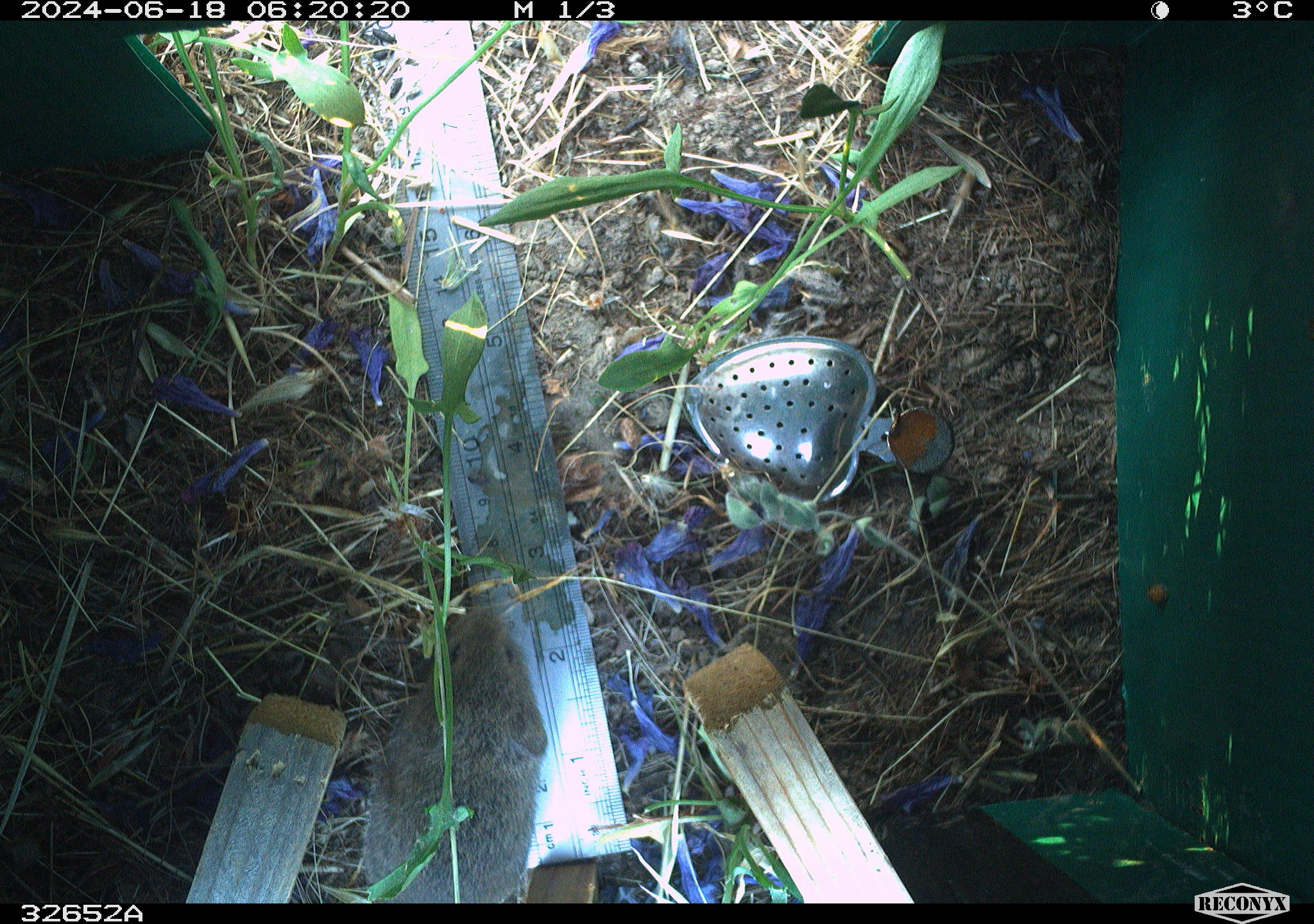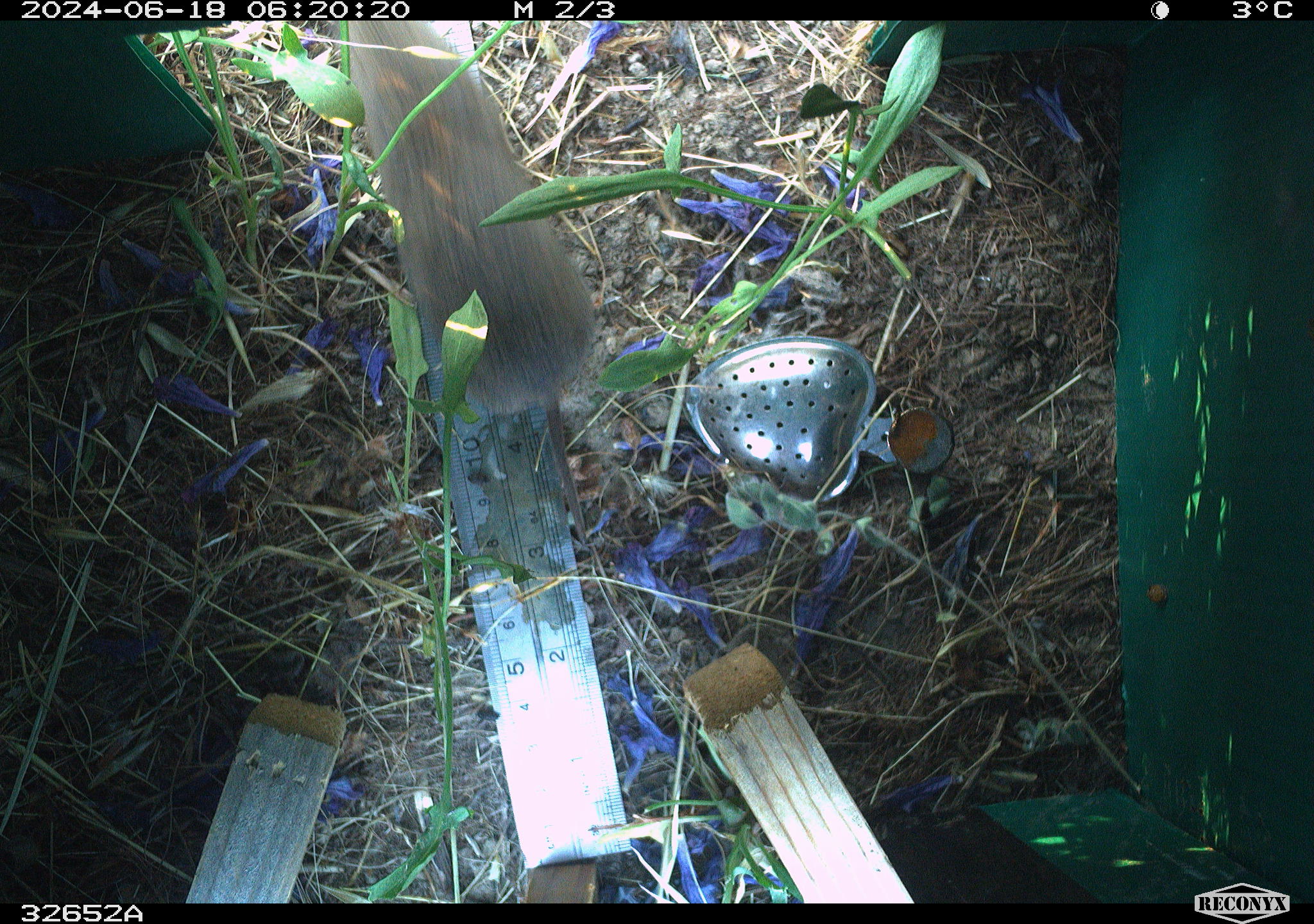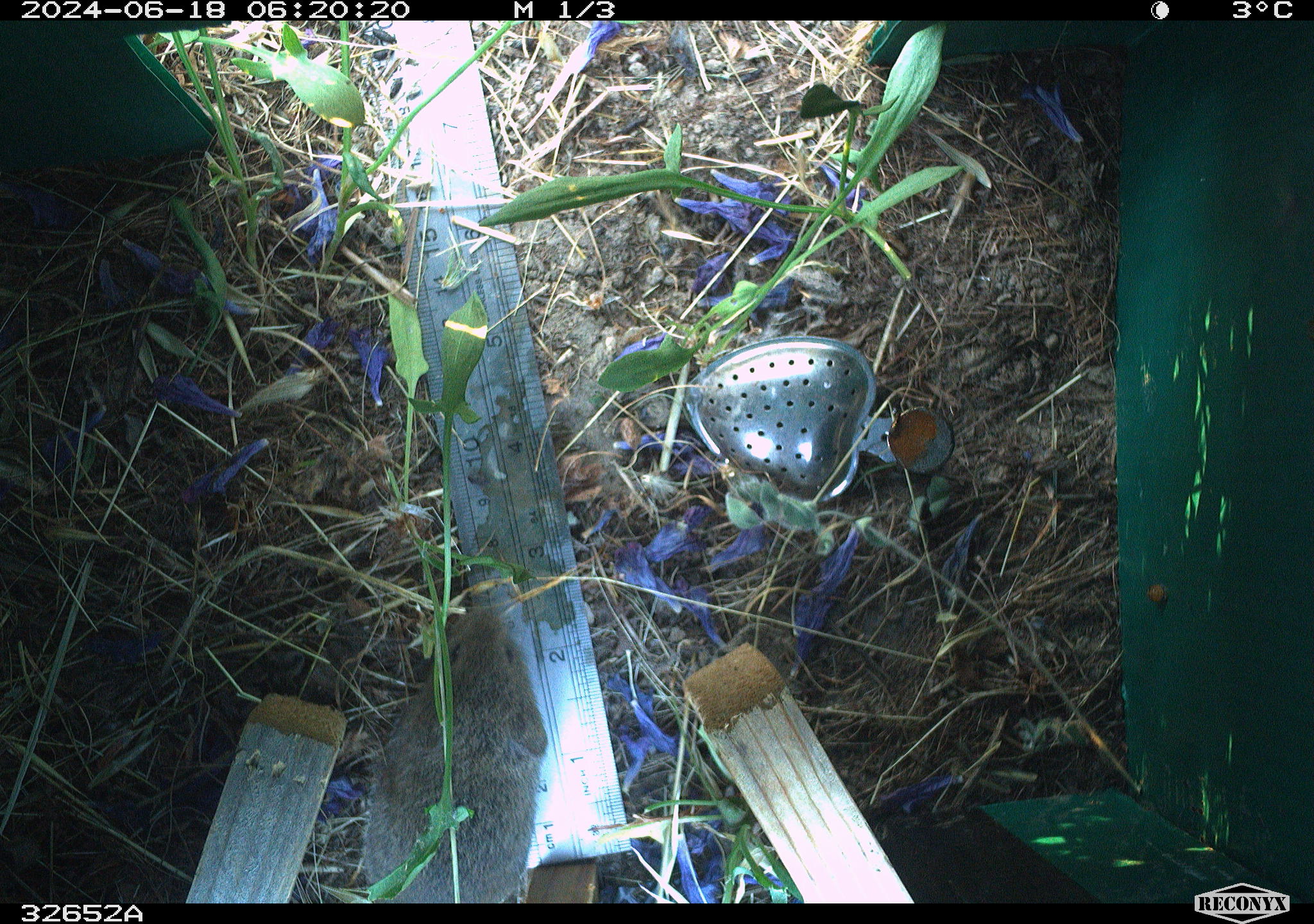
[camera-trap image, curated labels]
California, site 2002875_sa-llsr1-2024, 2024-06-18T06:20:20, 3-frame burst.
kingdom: Animalia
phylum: Chordata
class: Mammalia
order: Rodentia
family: Cricetidae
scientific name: Arvicolinae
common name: voles, lemmings, and muskrats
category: arvicolinae subfamily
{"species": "arvicolinae subfamily (voles, lemmings, and muskrats) (Arvicolinae)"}